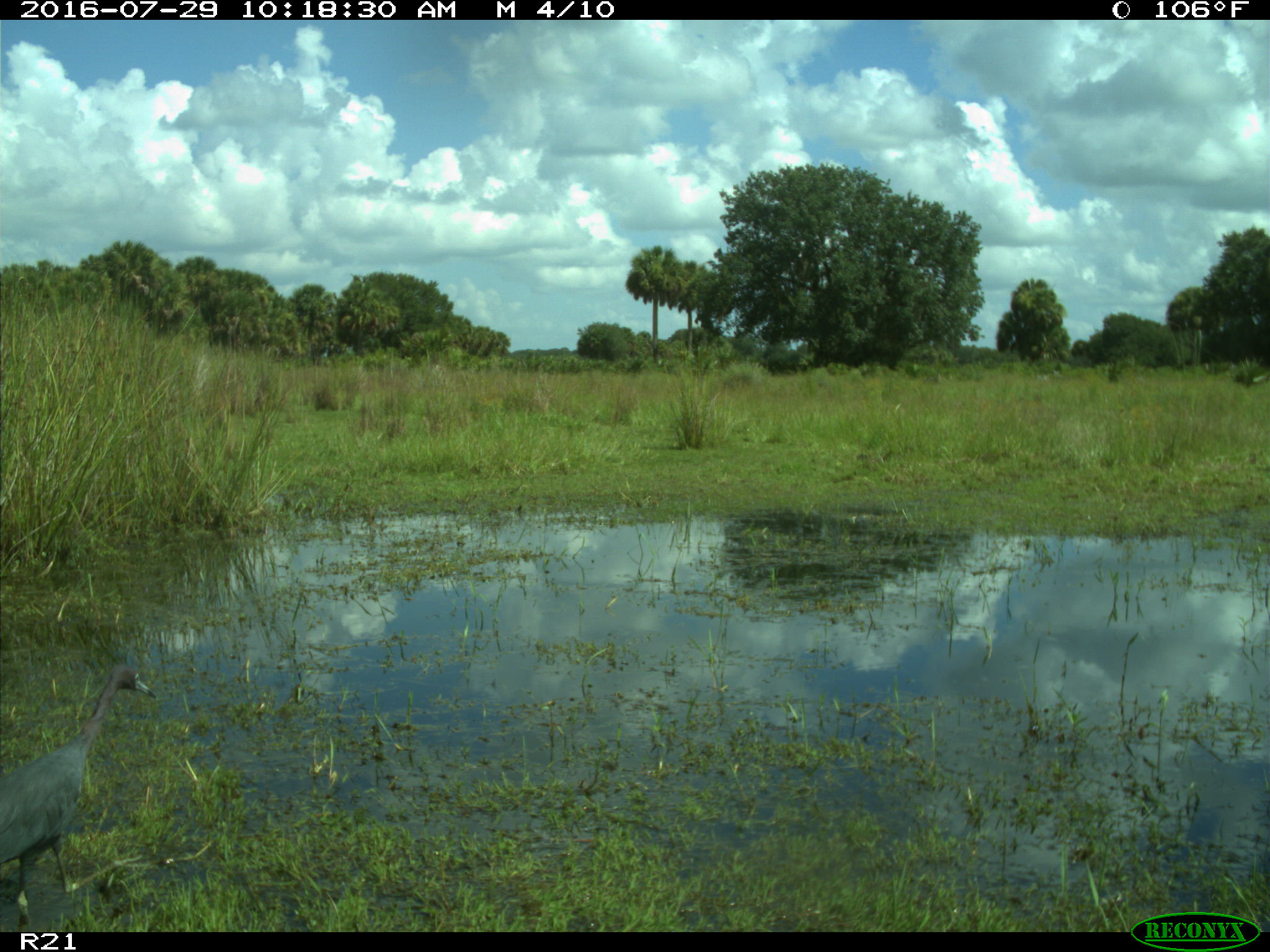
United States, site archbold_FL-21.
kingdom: Animalia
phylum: Chordata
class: Aves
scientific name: Aves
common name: birds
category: unidentified bird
Unidentified bird (birds) (Aves).